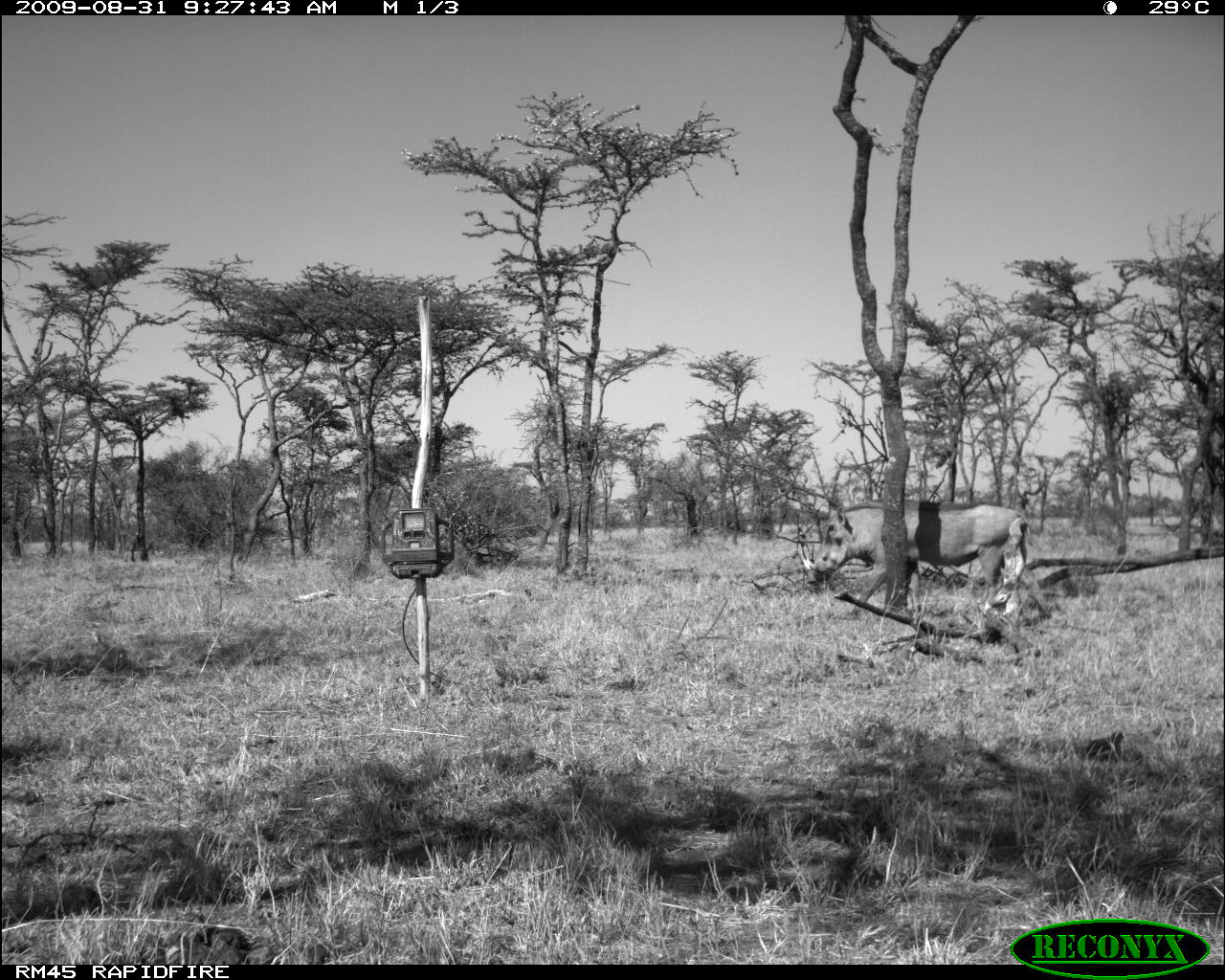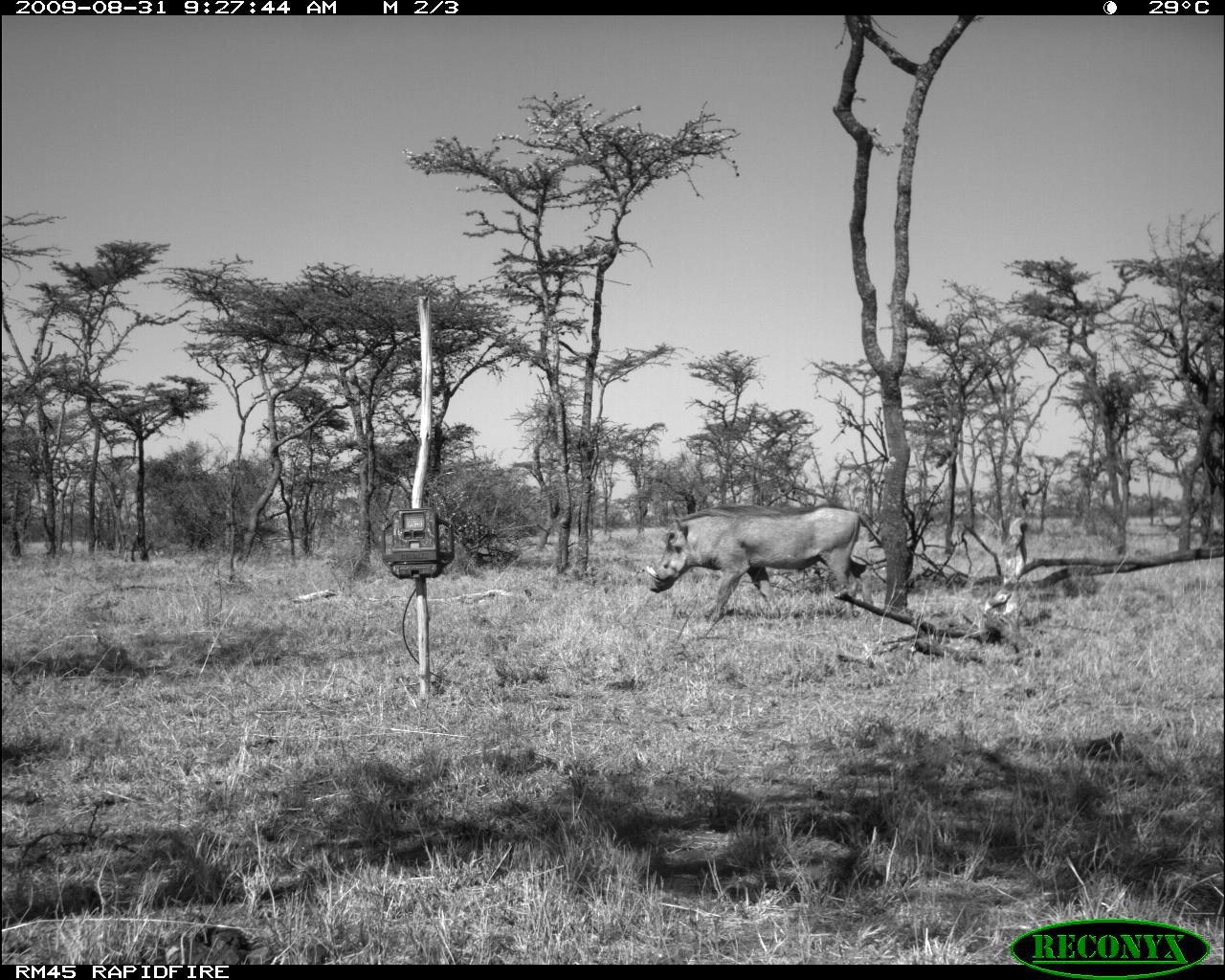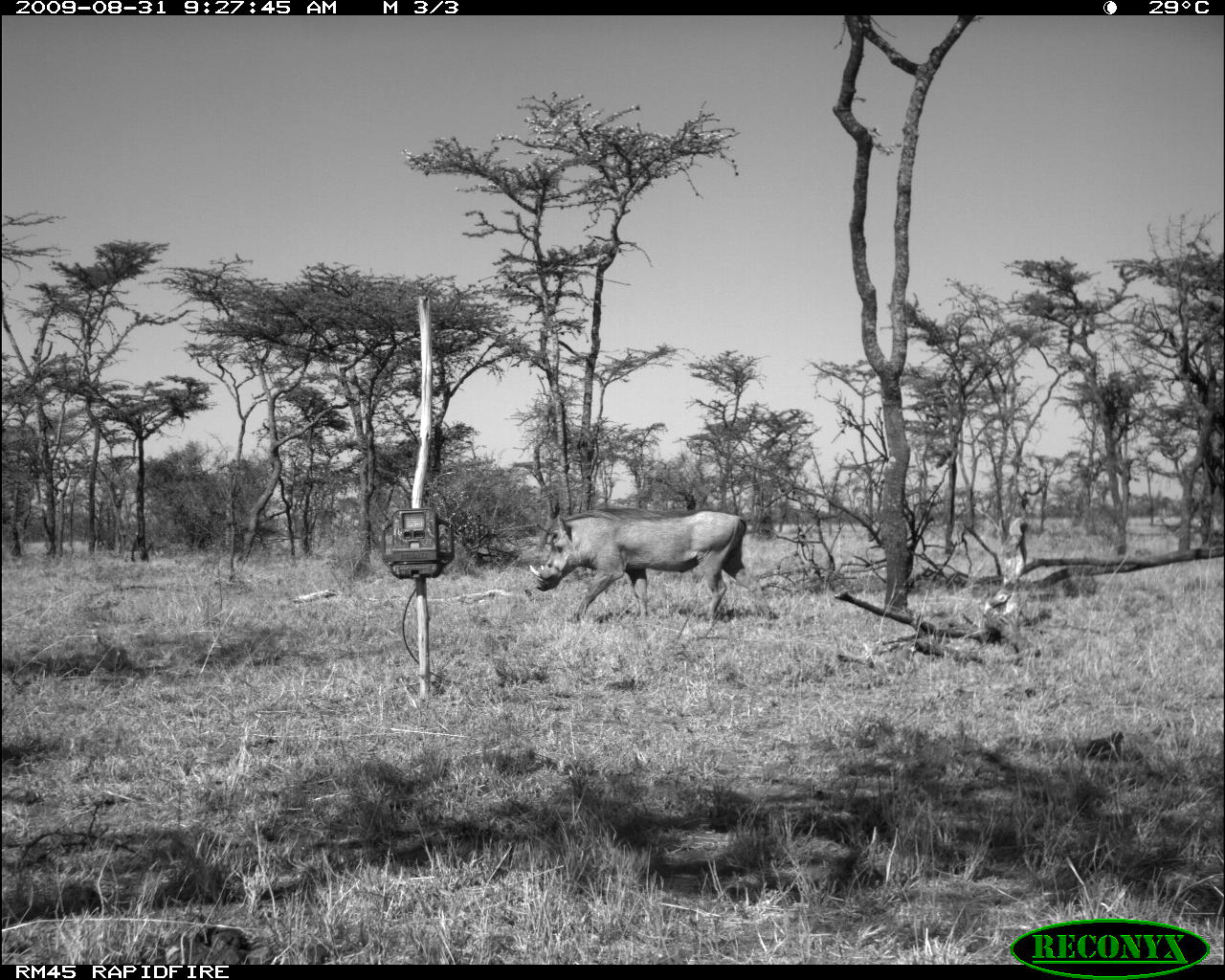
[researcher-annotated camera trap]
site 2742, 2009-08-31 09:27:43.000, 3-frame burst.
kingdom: Animalia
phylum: Chordata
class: Mammalia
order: Artiodactyla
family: Suidae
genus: Phacochoerus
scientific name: Phacochoerus africanus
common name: common warthog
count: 1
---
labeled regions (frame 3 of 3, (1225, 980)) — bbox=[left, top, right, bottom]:
phacochoerus africanus: bbox=[529, 506, 771, 627]